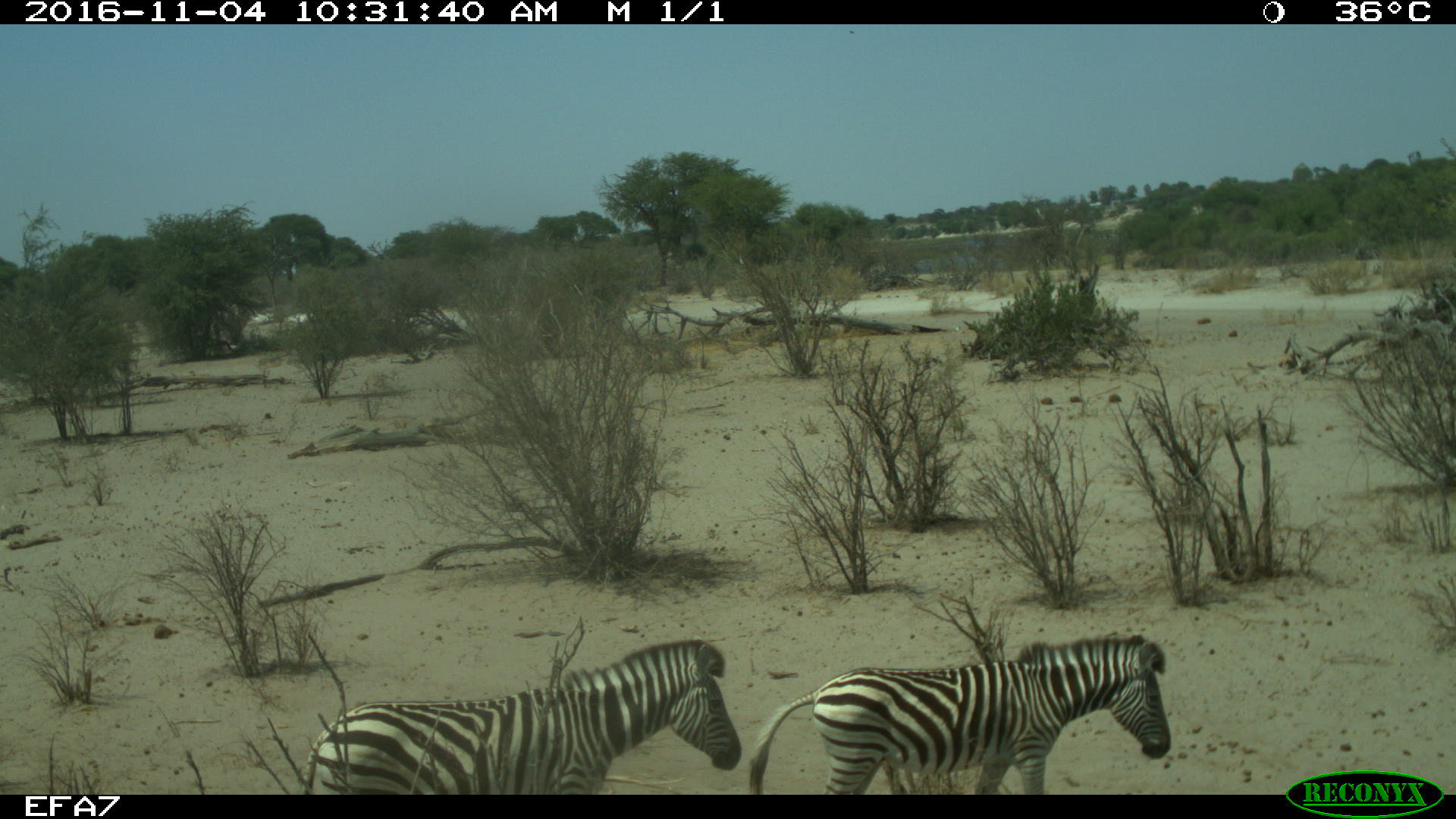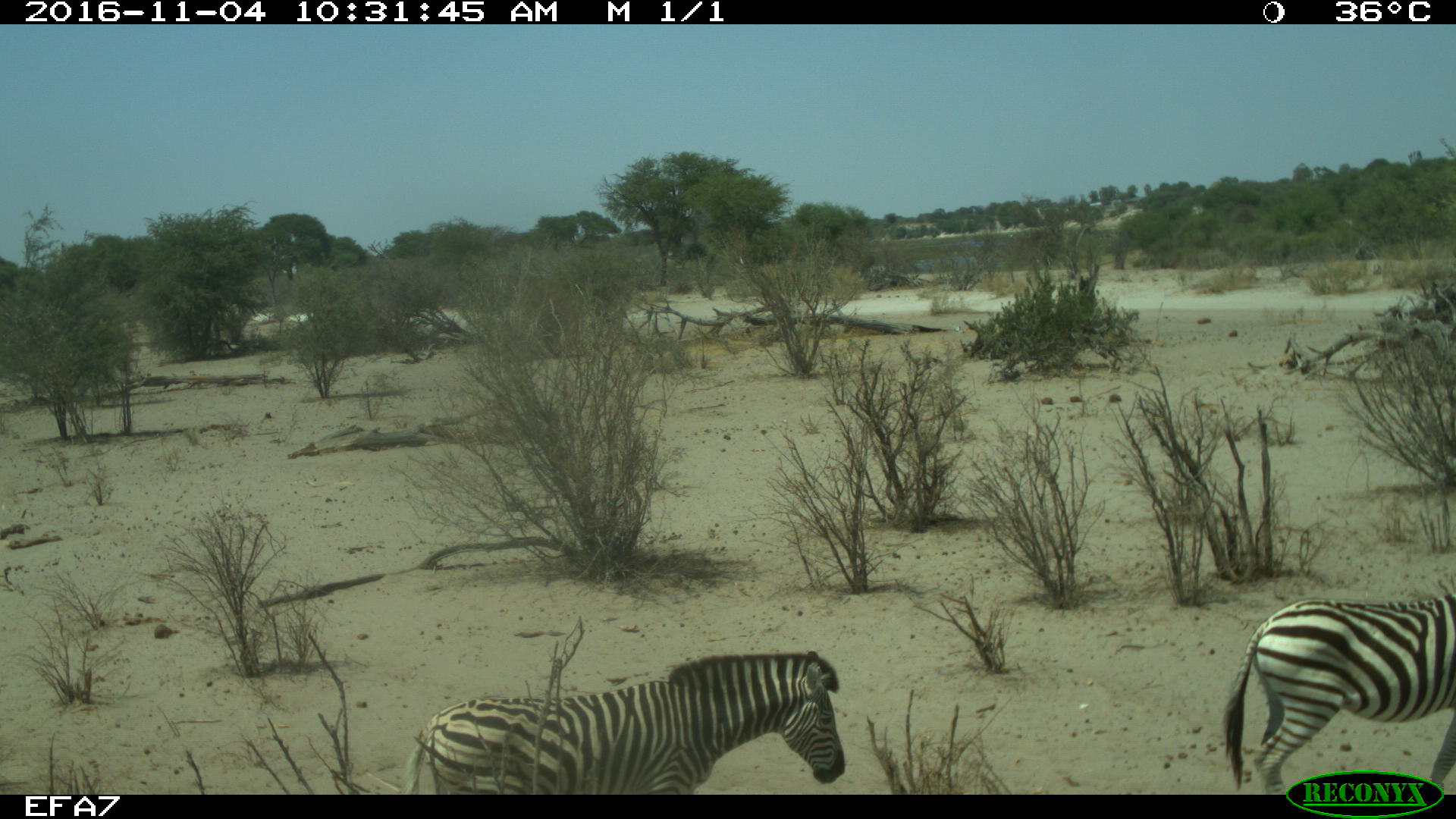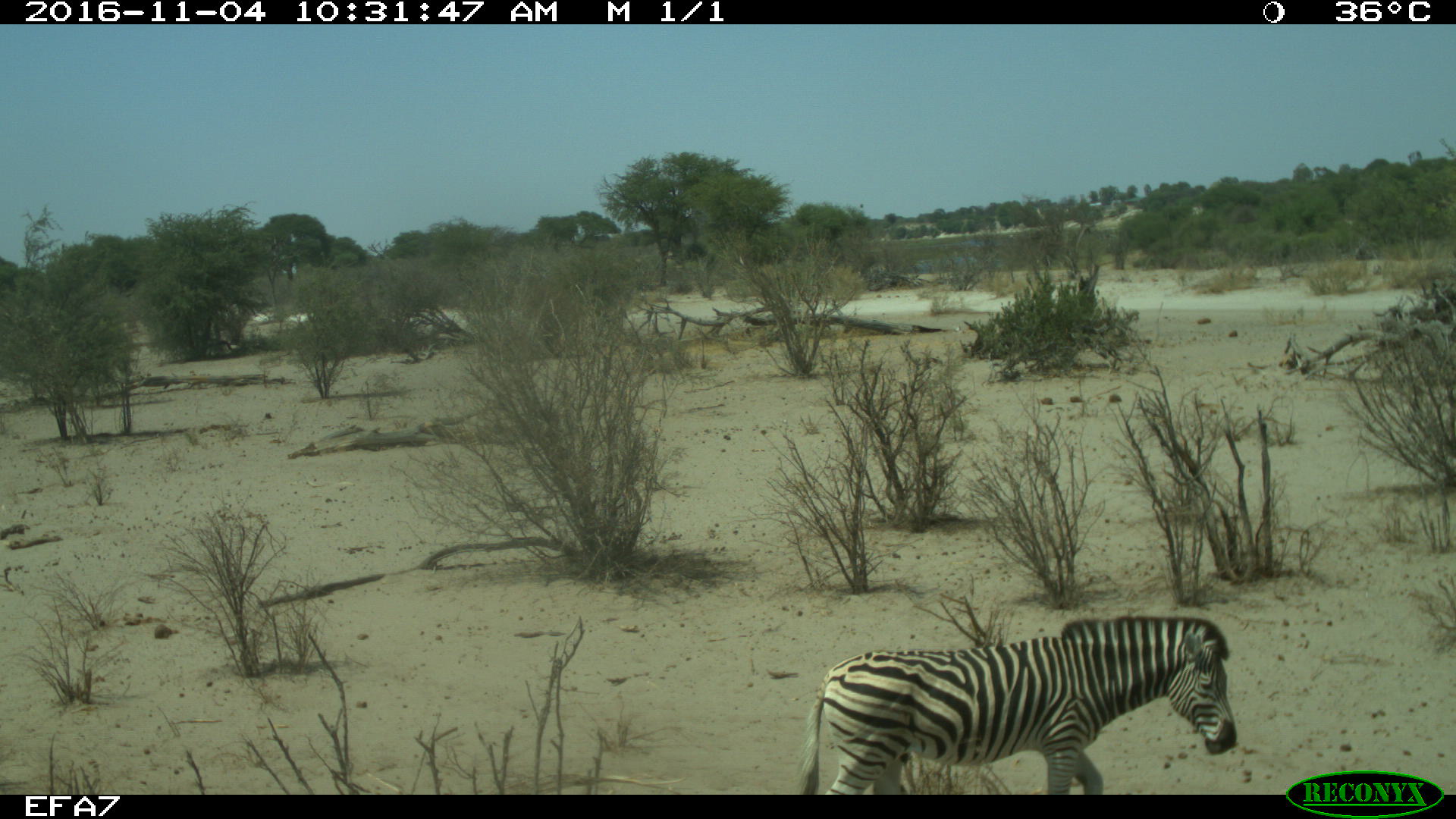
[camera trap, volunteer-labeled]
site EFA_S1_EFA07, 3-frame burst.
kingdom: Animalia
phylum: Chordata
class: Mammalia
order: Perissodactyla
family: Equidae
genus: Equus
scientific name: Equus quagga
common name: plains zebra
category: zebraplains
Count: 2.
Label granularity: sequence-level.